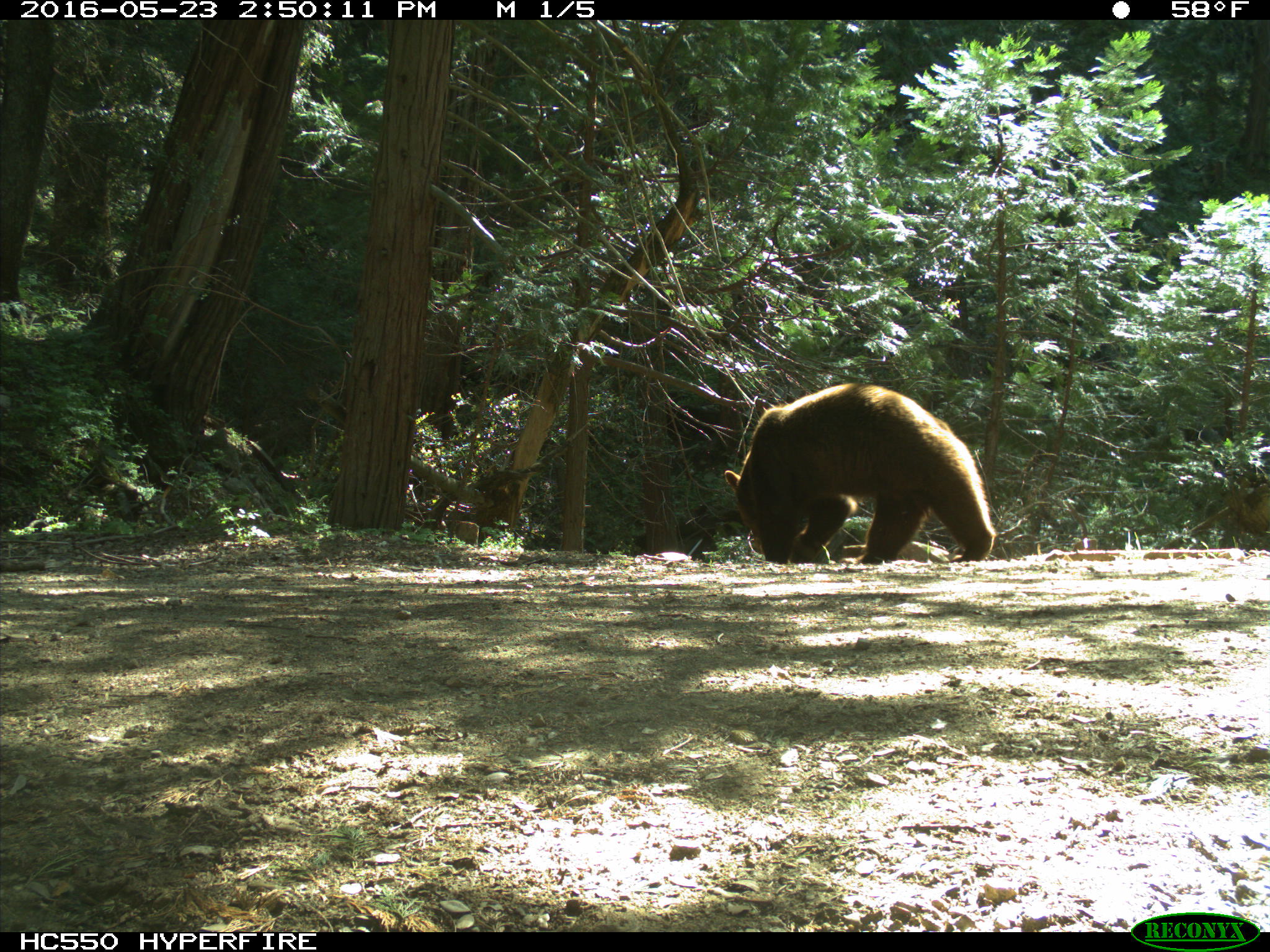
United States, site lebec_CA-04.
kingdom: Animalia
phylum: Chordata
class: Mammalia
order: Carnivora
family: Ursidae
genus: Ursus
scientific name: Ursus americanus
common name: american black bear